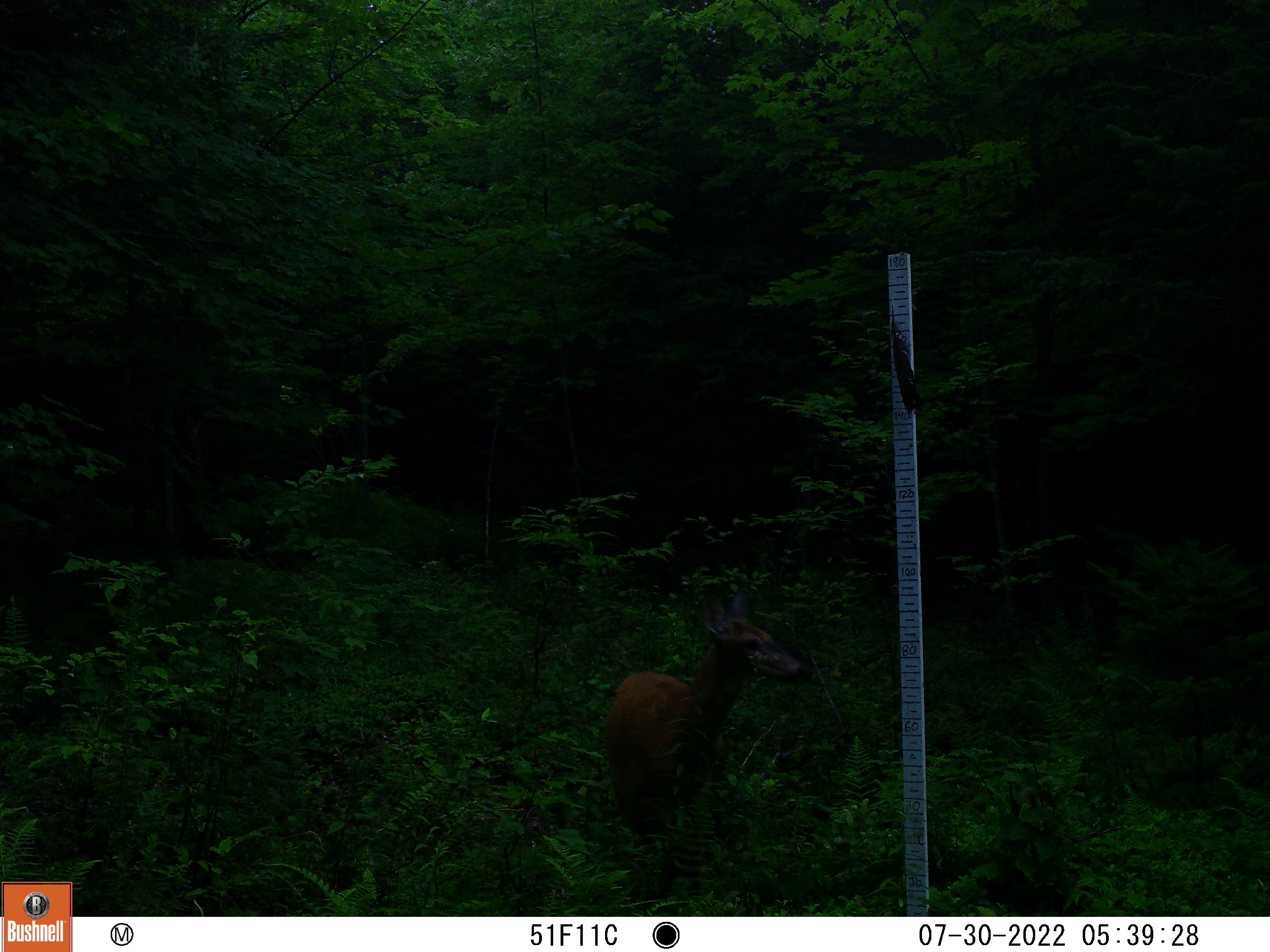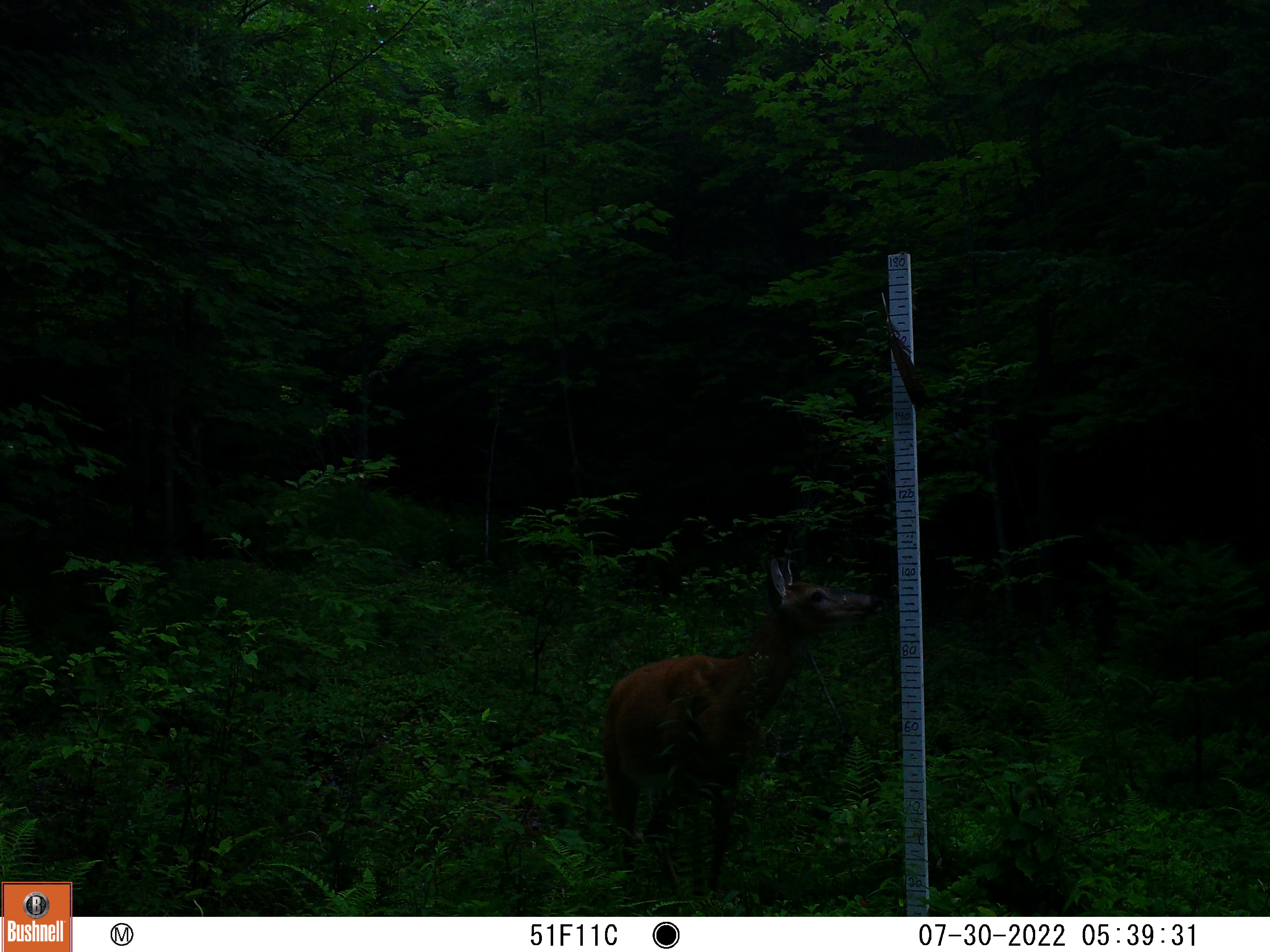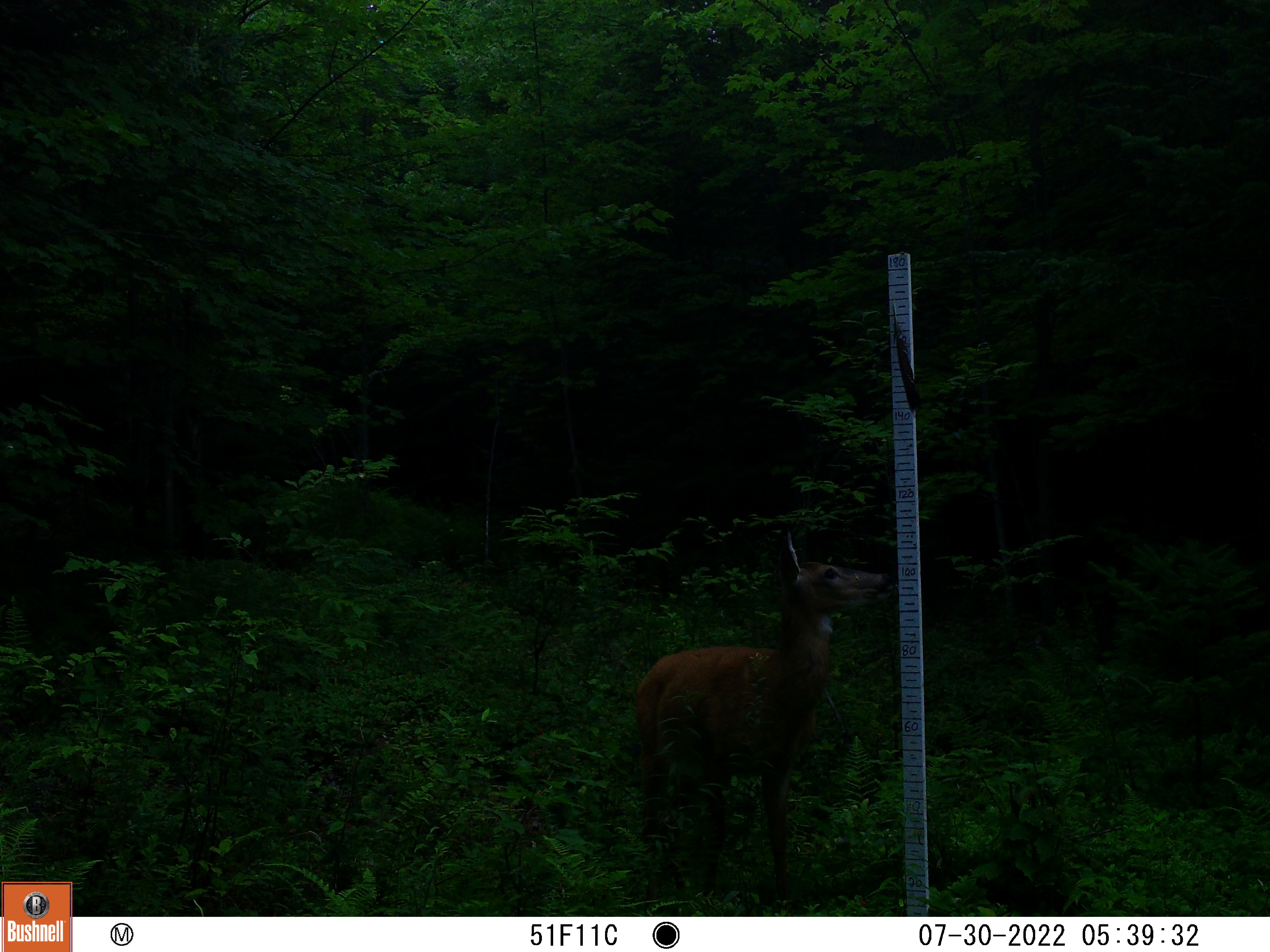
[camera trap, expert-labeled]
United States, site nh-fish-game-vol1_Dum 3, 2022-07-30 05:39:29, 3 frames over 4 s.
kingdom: Animalia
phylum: Chordata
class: Mammalia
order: Artiodactyla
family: Cervidae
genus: Odocoileus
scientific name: Odocoileus virginianus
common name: white-tailed deer